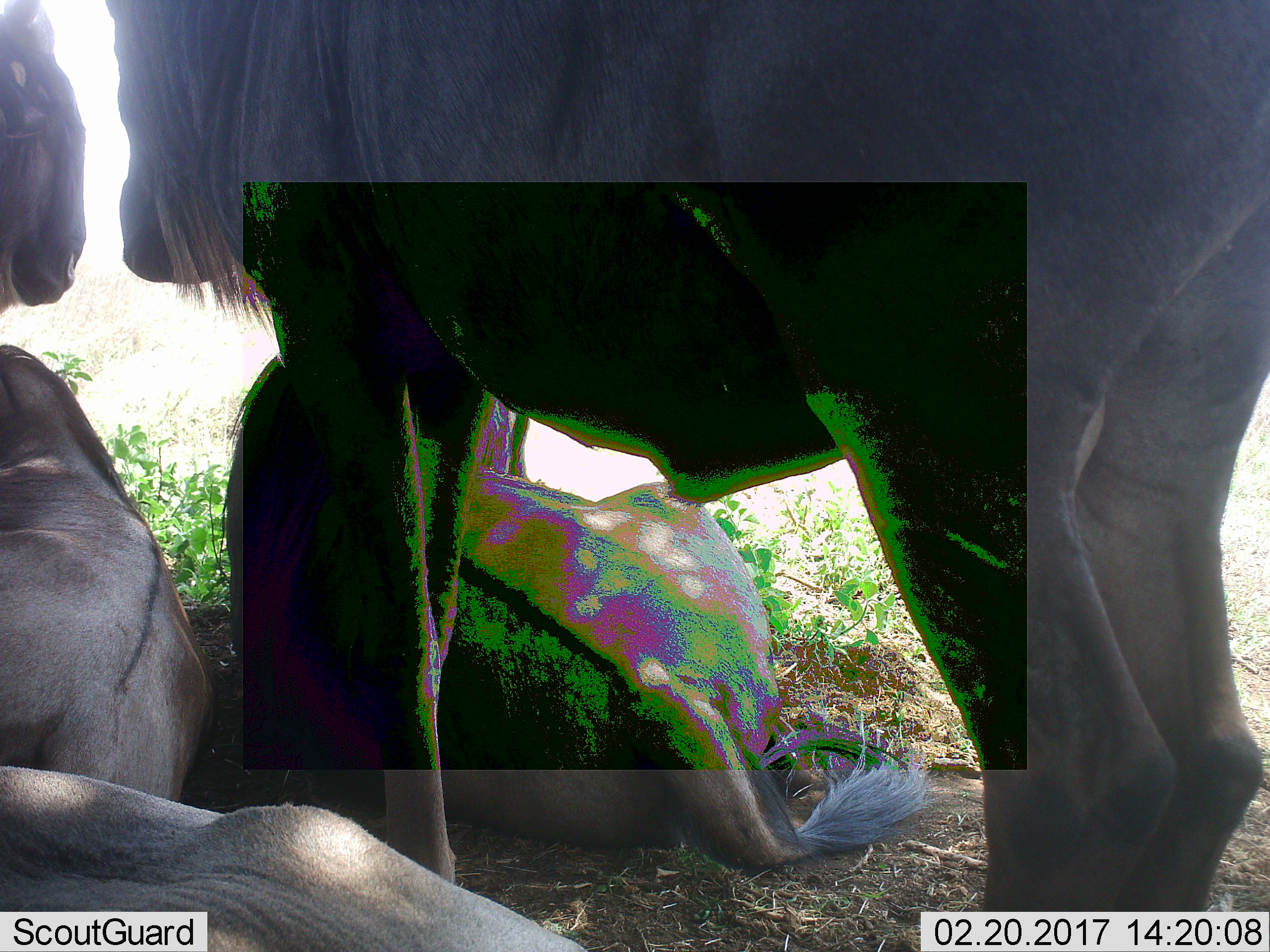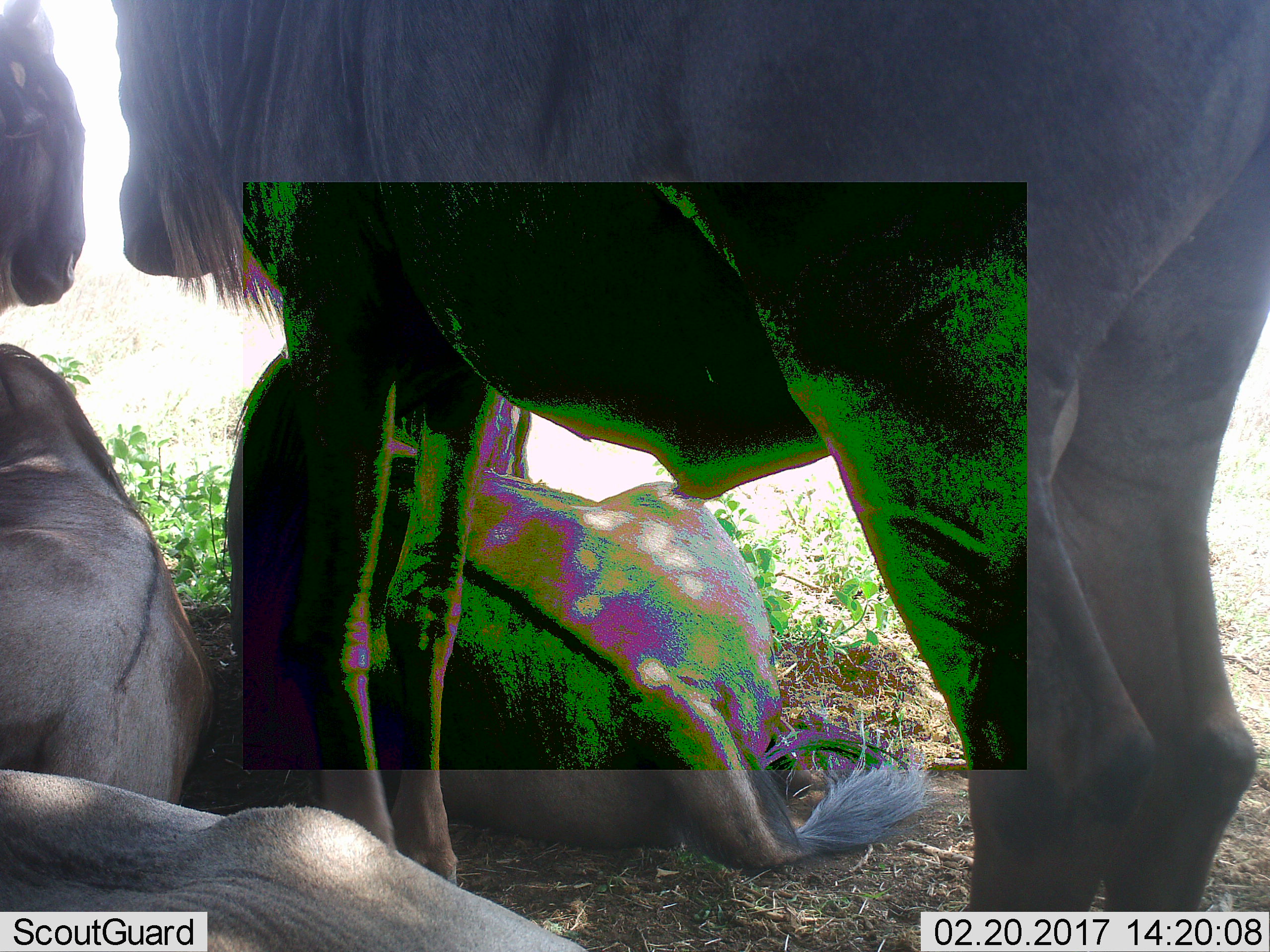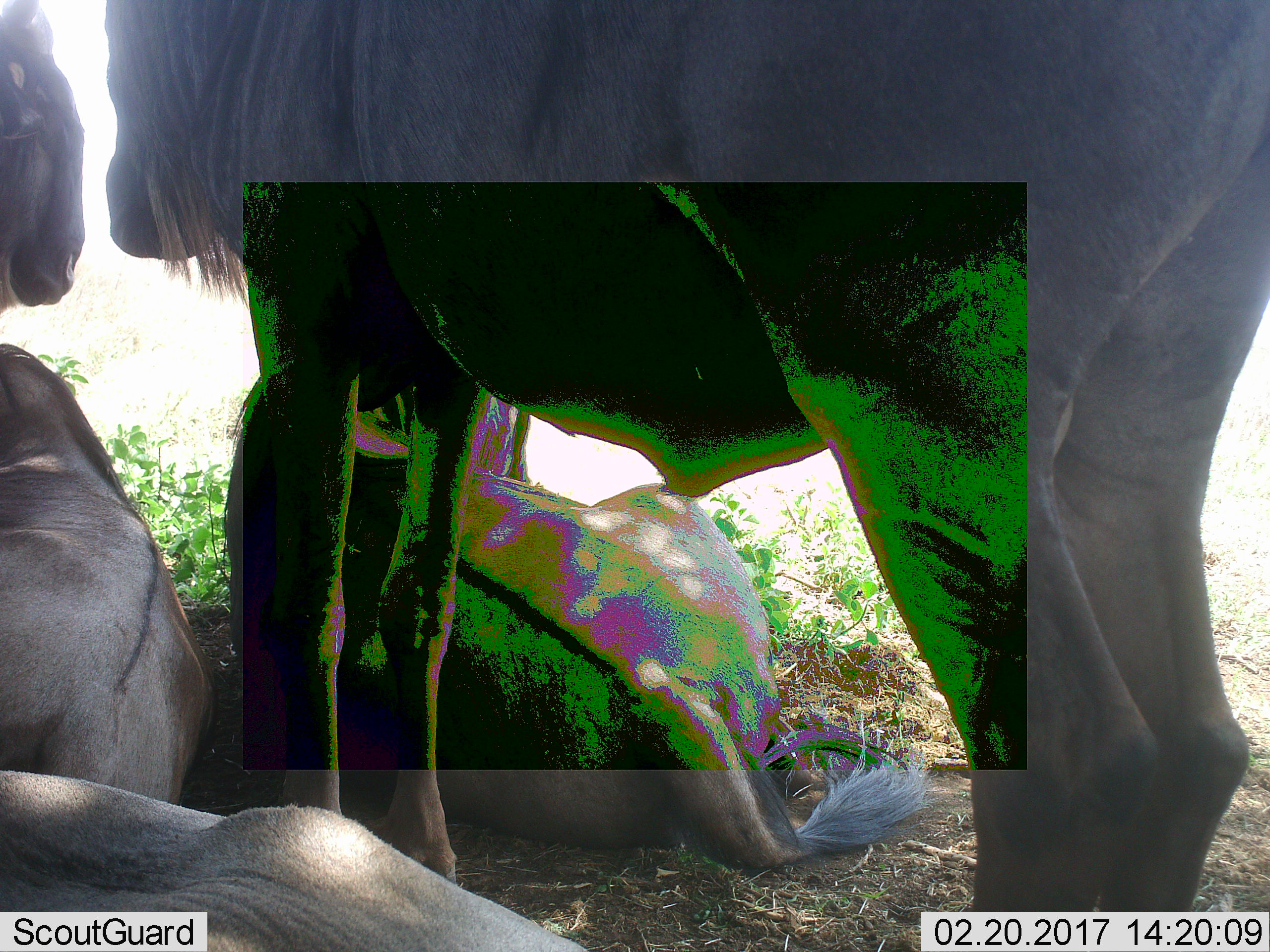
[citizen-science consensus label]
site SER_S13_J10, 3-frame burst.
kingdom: Animalia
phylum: Chordata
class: Mammalia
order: Artiodactyla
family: Bovidae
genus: Connochaetes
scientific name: Connochaetes taurinus taurinus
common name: blue wildebeest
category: wildebeestblue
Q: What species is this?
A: Wildebeestblue (blue wildebeest) (Connochaetes taurinus taurinus).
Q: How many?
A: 4.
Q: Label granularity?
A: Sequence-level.